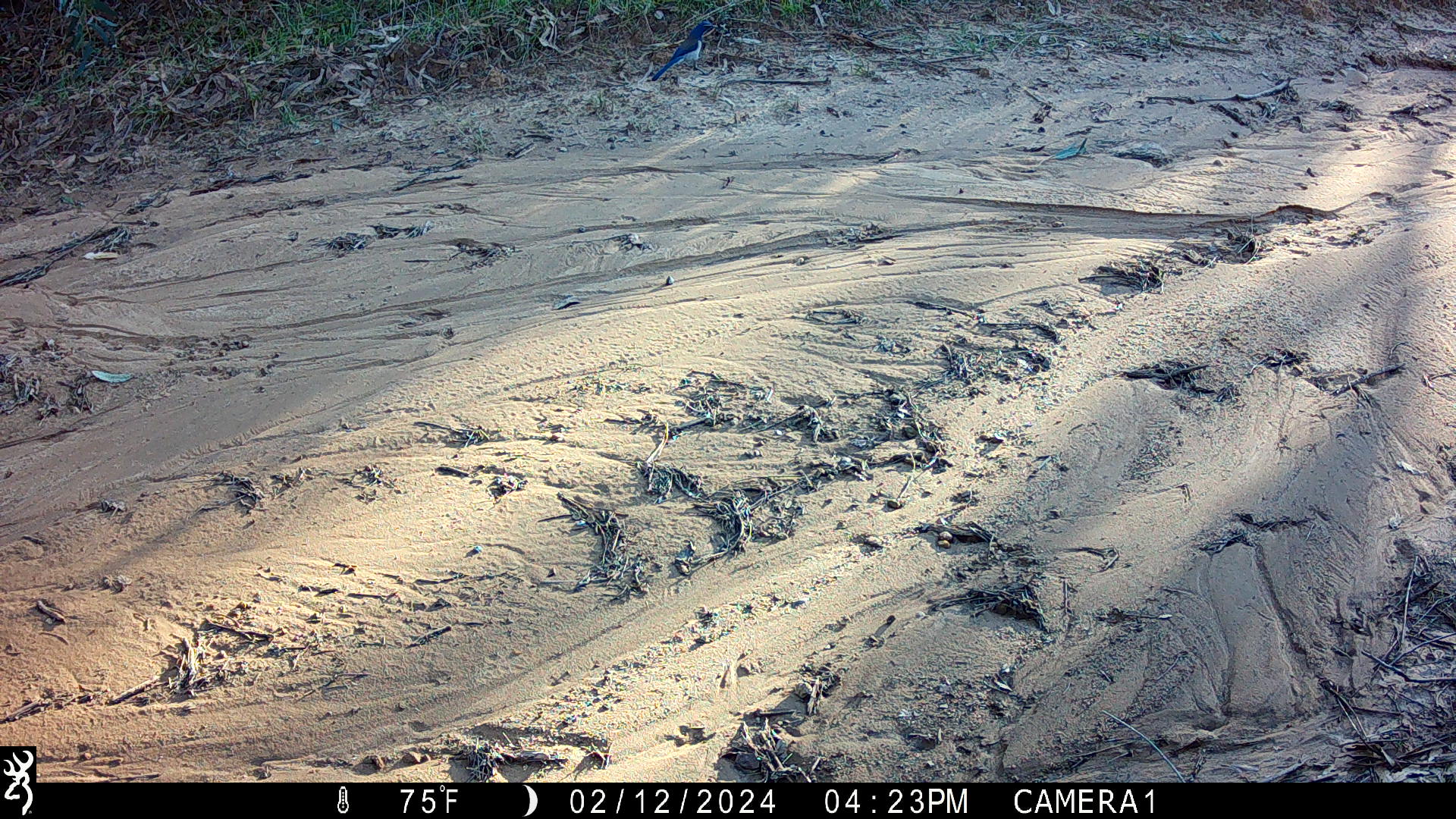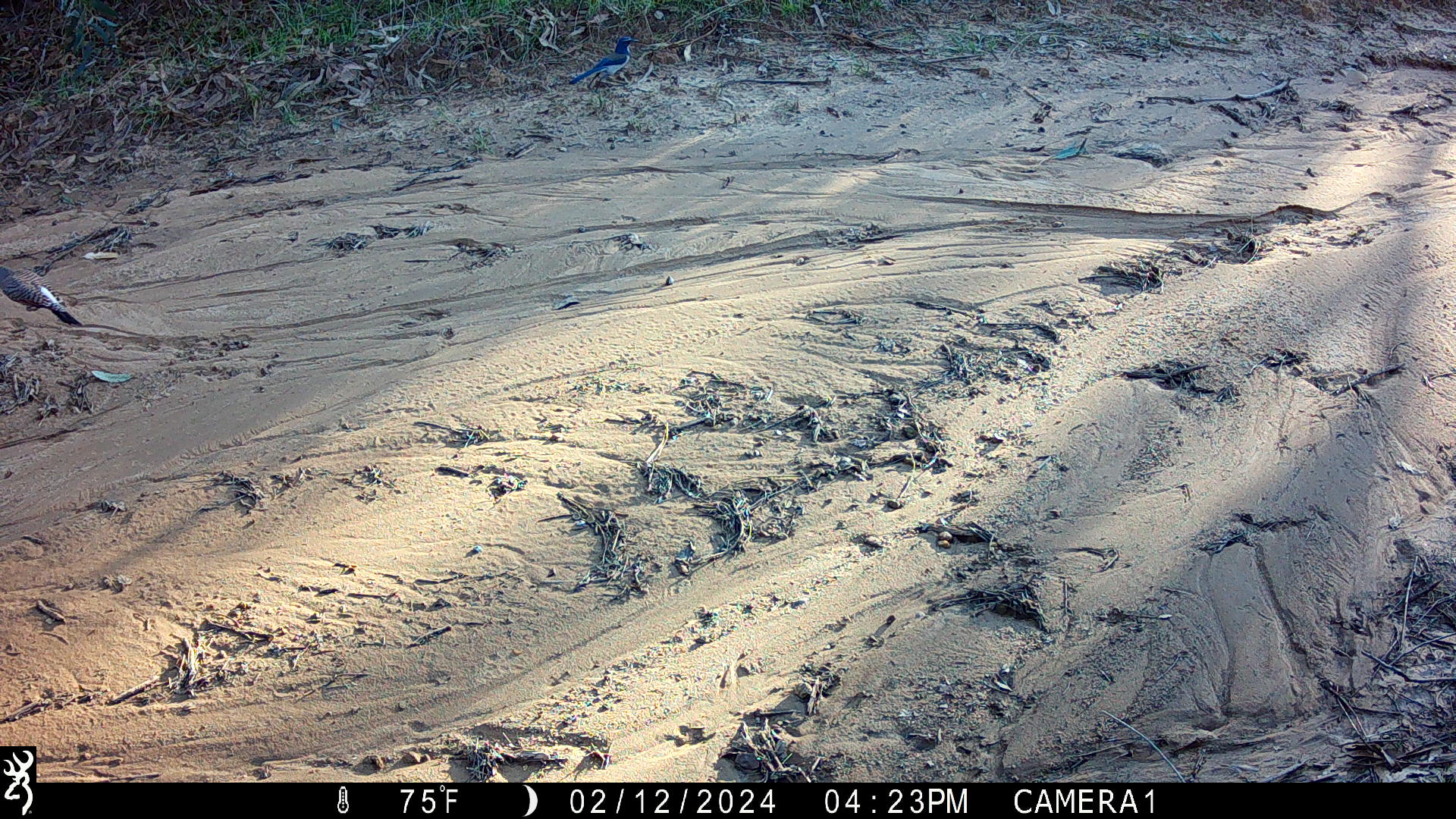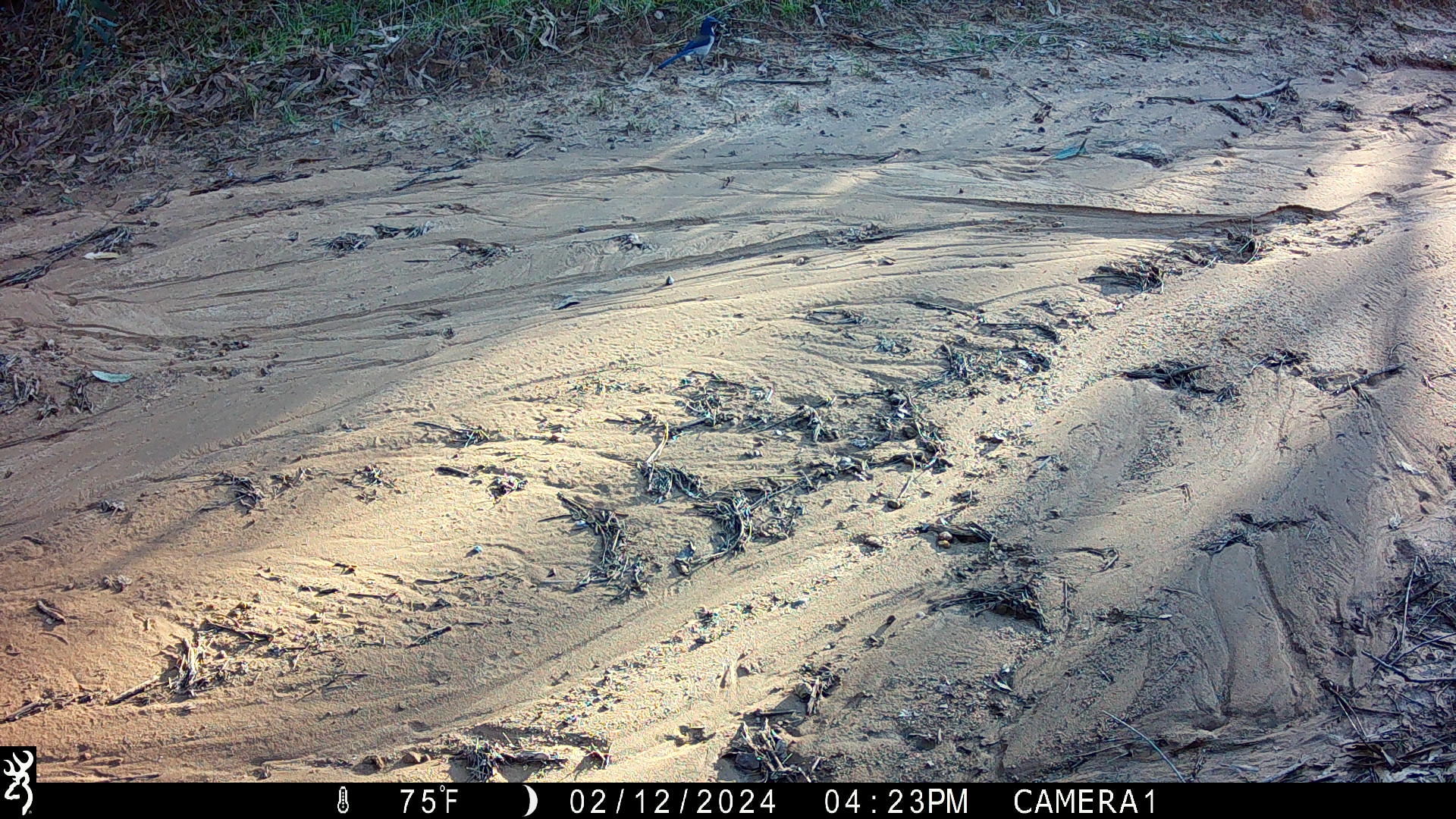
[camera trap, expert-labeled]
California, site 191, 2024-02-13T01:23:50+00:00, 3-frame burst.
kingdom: Animalia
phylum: Chordata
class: Aves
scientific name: Aves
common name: bird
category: unknown bird